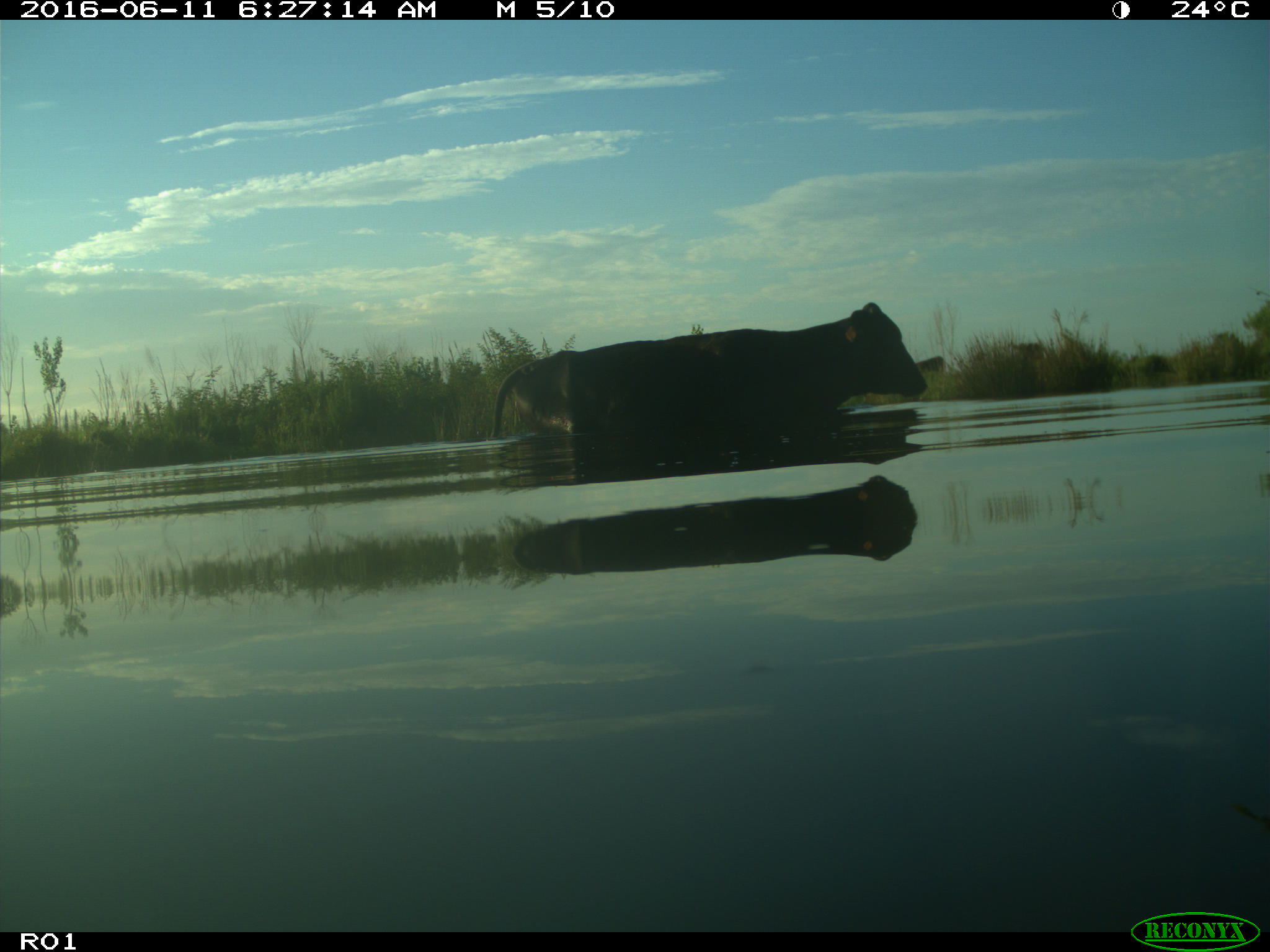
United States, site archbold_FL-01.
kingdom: Animalia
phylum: Chordata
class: Mammalia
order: Artiodactyla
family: Bovidae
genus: Bos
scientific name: Bos taurus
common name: domestic cow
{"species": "Bos taurus (domestic cow)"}